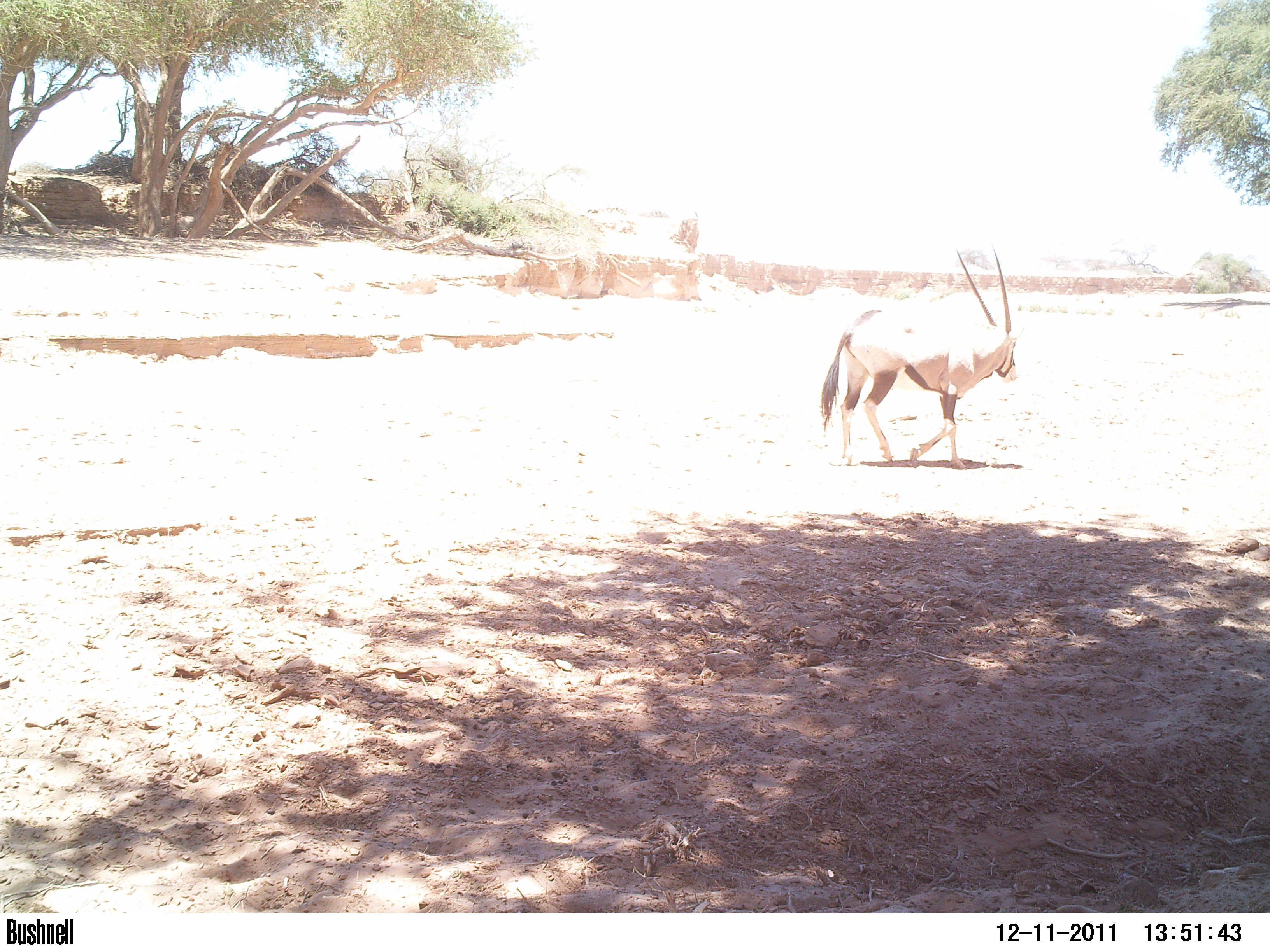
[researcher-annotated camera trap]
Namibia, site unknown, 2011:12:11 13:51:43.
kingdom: Animalia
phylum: Chordata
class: Mammalia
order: Artiodactyla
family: Bovidae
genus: Oryx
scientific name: Oryx gazella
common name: gemsbok